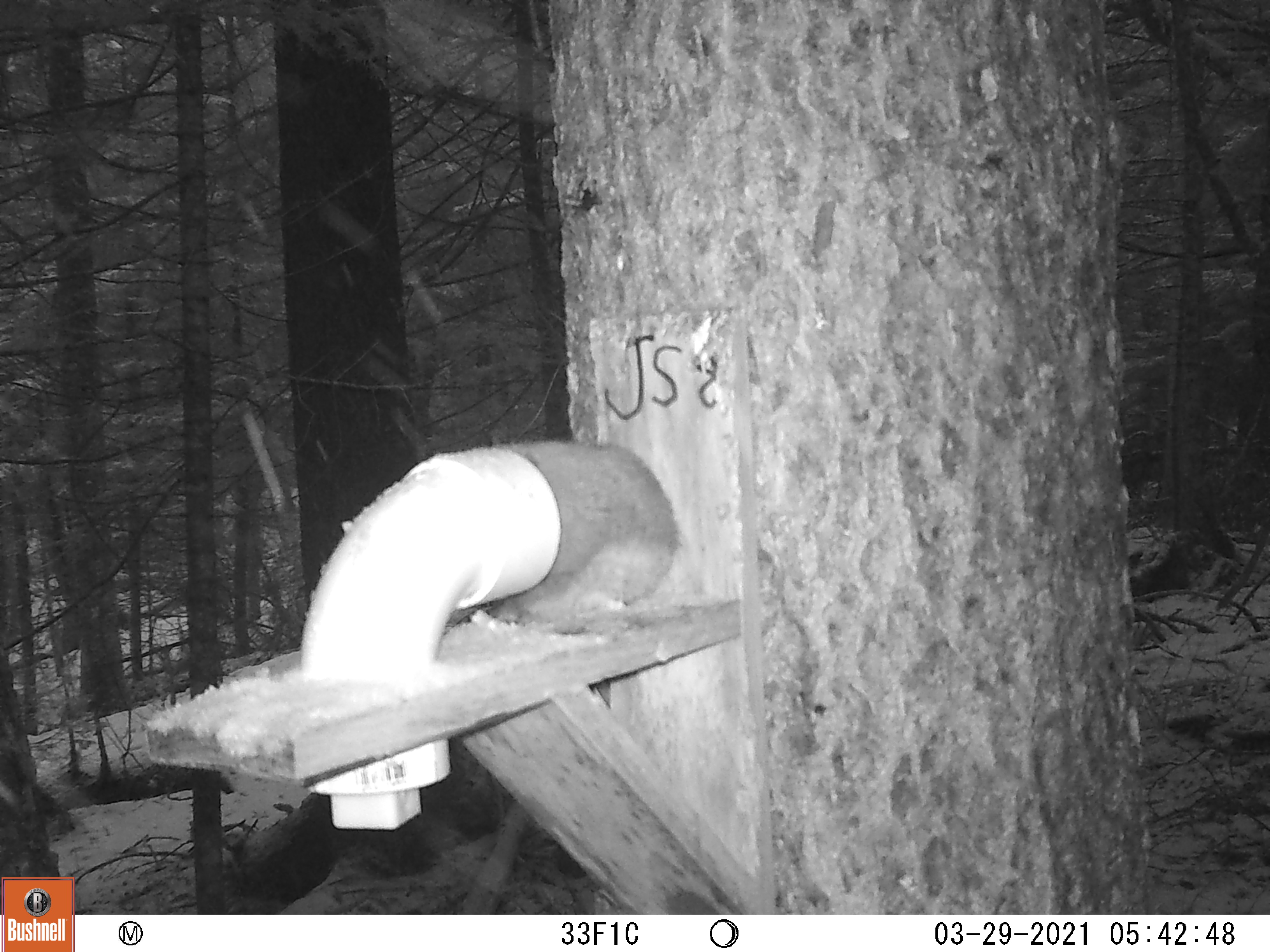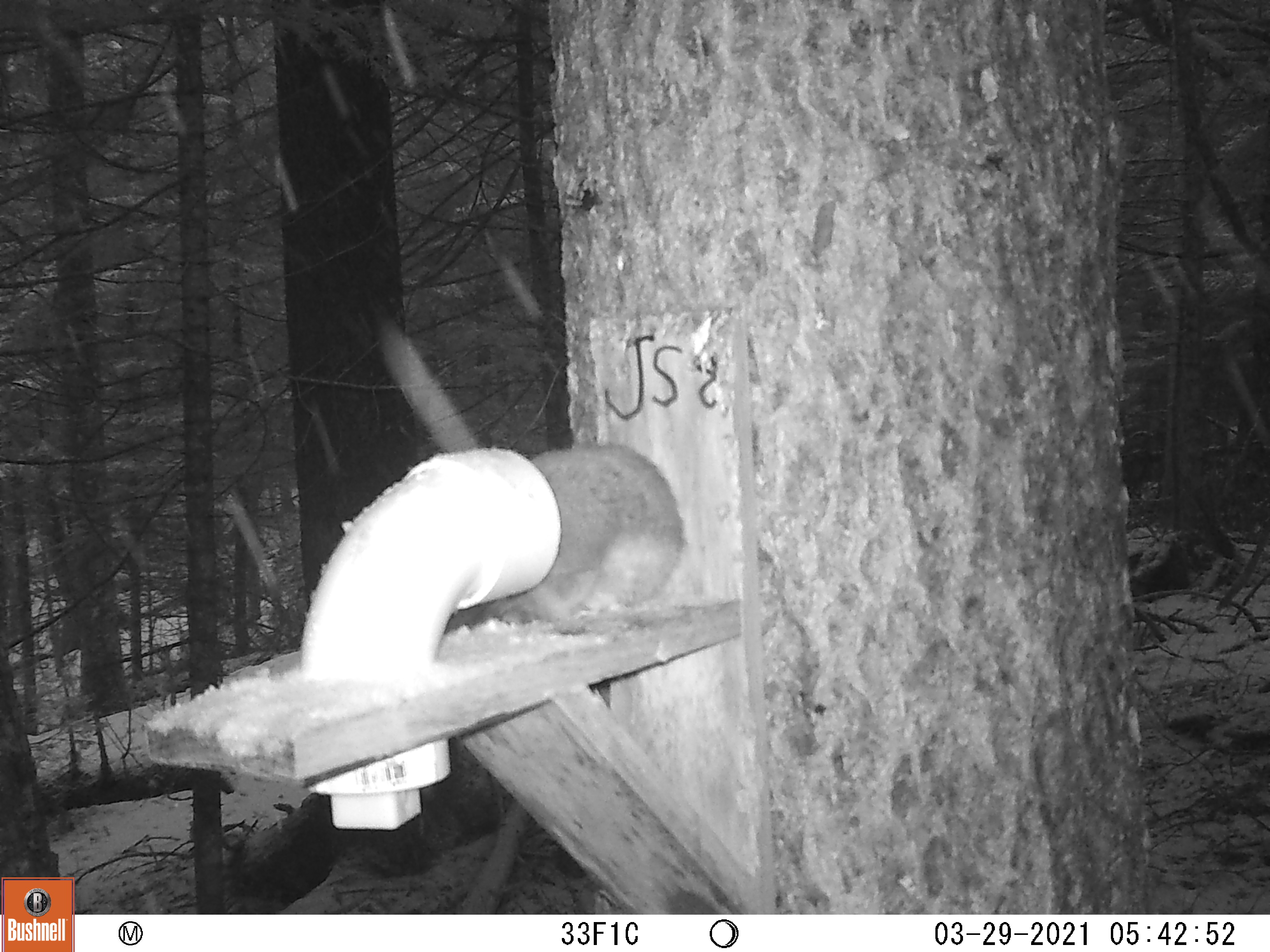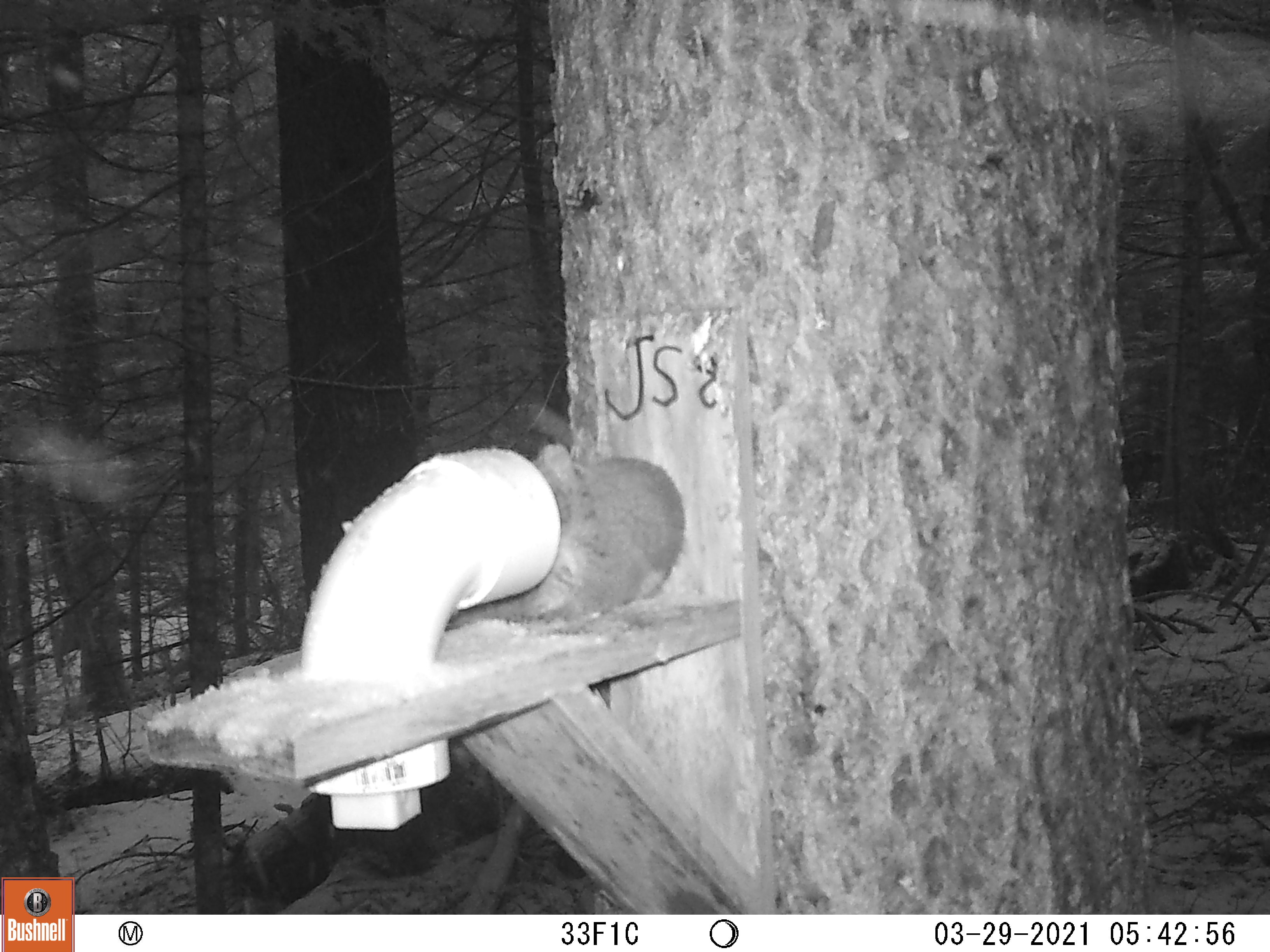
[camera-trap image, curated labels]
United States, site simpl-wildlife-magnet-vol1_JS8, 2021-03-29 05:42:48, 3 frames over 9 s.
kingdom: Animalia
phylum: Chordata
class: Mammalia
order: Rodentia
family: Sciuridae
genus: Tamiasciurus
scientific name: Tamiasciurus hudsonicus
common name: red squirrel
Red squirrel (Tamiasciurus hudsonicus).